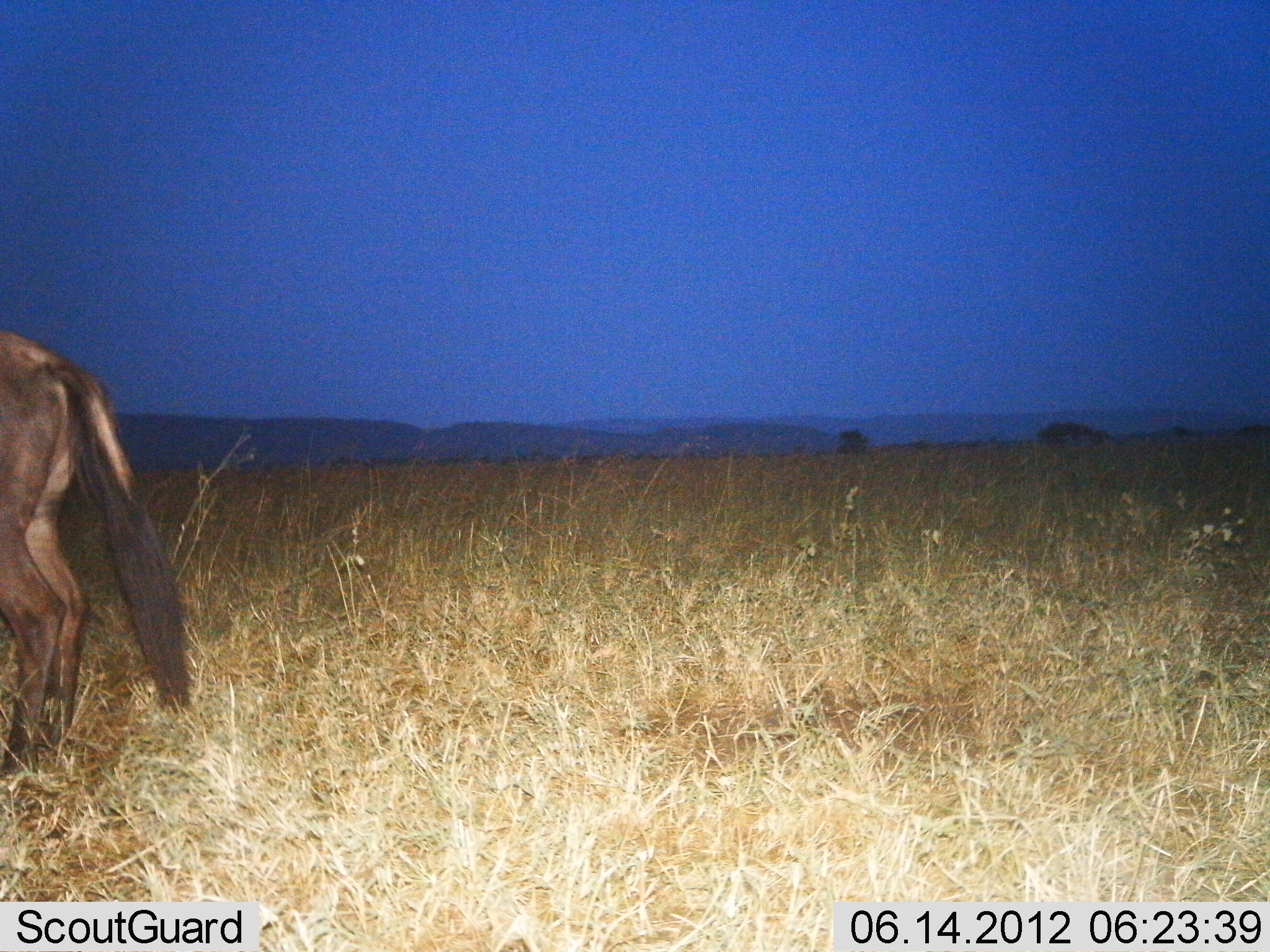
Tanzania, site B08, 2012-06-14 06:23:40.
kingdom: Animalia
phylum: Chordata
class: Mammalia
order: Artiodactyla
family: Bovidae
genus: Connochaetes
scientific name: Connochaetes taurinus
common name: blue wildebeest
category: wildebeest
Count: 1.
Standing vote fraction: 90%.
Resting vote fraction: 0%.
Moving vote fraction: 10%.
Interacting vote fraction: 0%.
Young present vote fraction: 0%.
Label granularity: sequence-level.